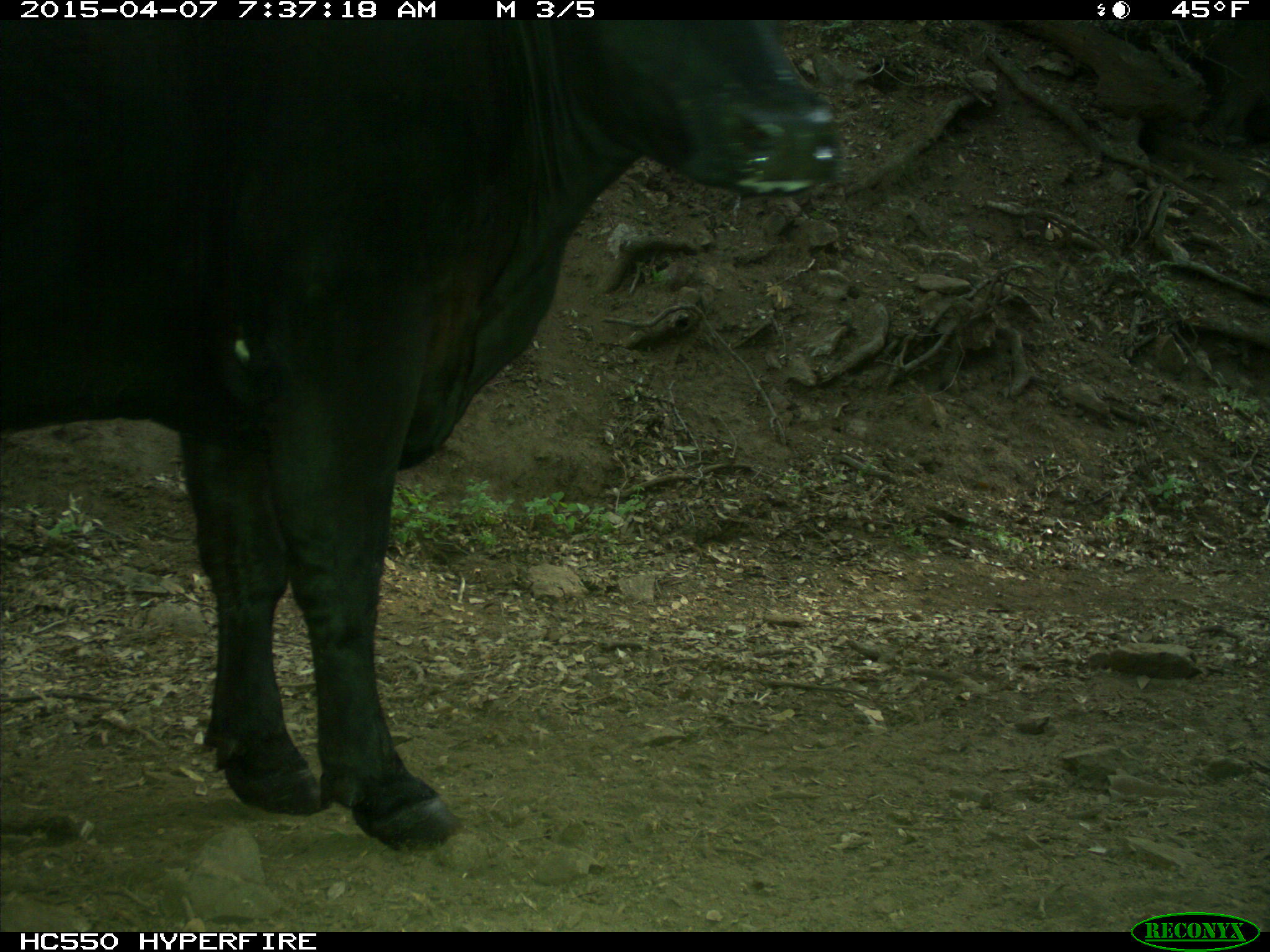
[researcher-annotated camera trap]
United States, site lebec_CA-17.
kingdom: Animalia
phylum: Chordata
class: Mammalia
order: Artiodactyla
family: Bovidae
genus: Bos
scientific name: Bos taurus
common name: domestic cow